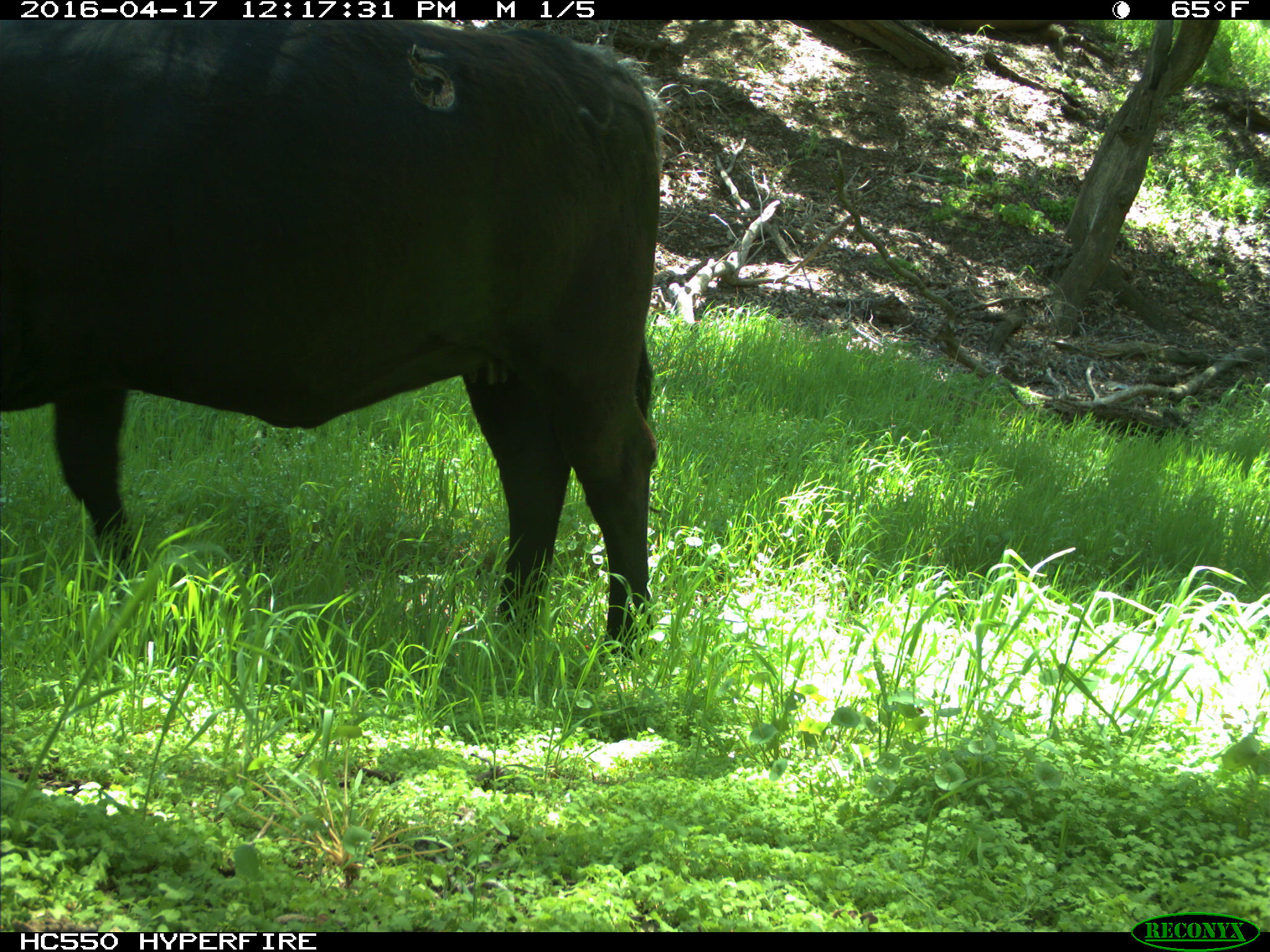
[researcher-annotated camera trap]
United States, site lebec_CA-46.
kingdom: Animalia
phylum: Chordata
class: Mammalia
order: Artiodactyla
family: Bovidae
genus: Bos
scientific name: Bos taurus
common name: domestic cow